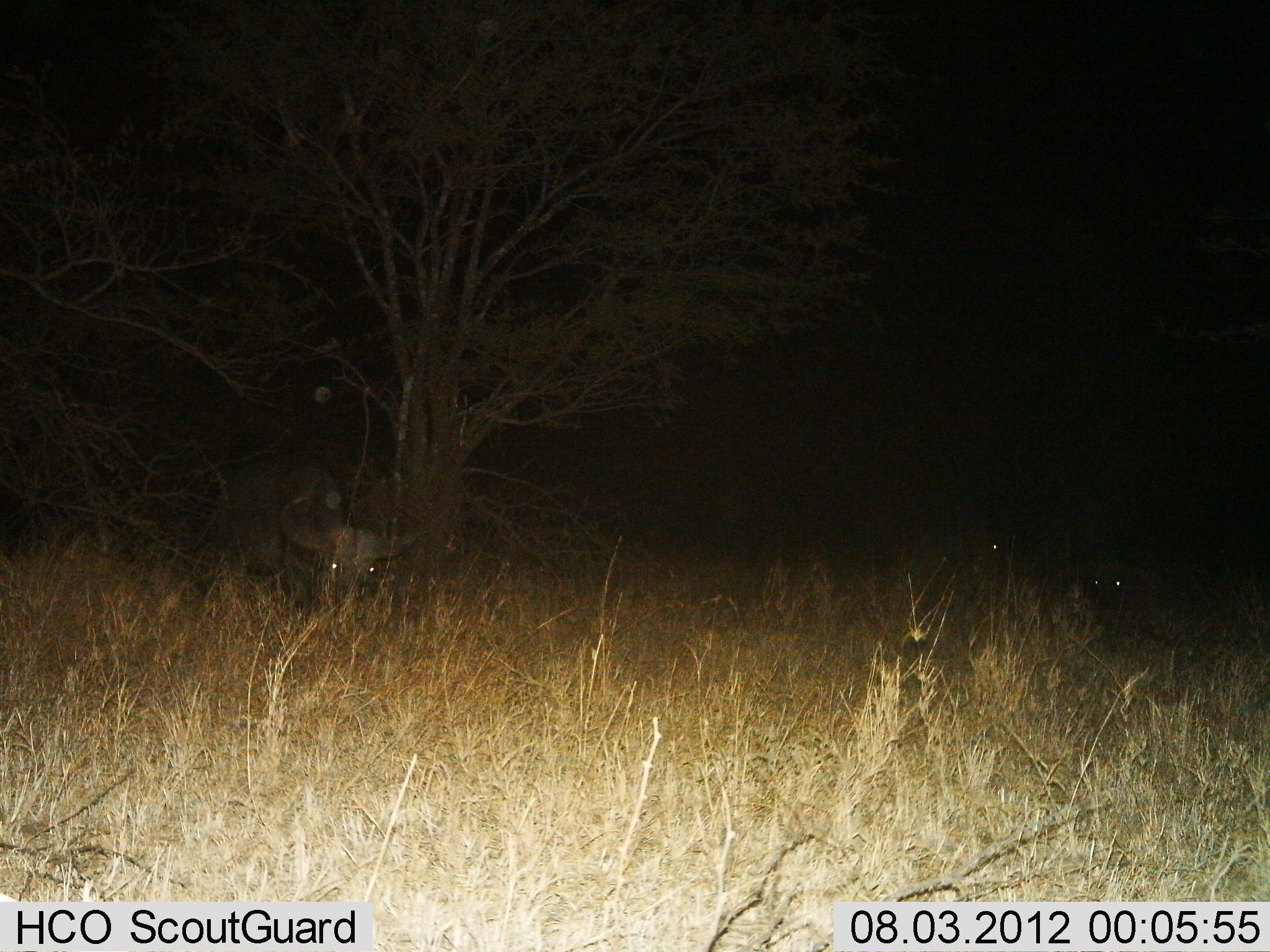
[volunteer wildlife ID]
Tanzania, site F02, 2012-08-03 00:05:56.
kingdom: Animalia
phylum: Chordata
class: Mammalia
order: Artiodactyla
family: Bovidae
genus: Syncerus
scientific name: Syncerus caffer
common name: cape buffalo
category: buffalo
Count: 3.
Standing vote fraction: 40%.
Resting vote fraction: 30%.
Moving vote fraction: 0%.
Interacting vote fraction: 0%.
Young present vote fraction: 0%.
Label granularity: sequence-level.